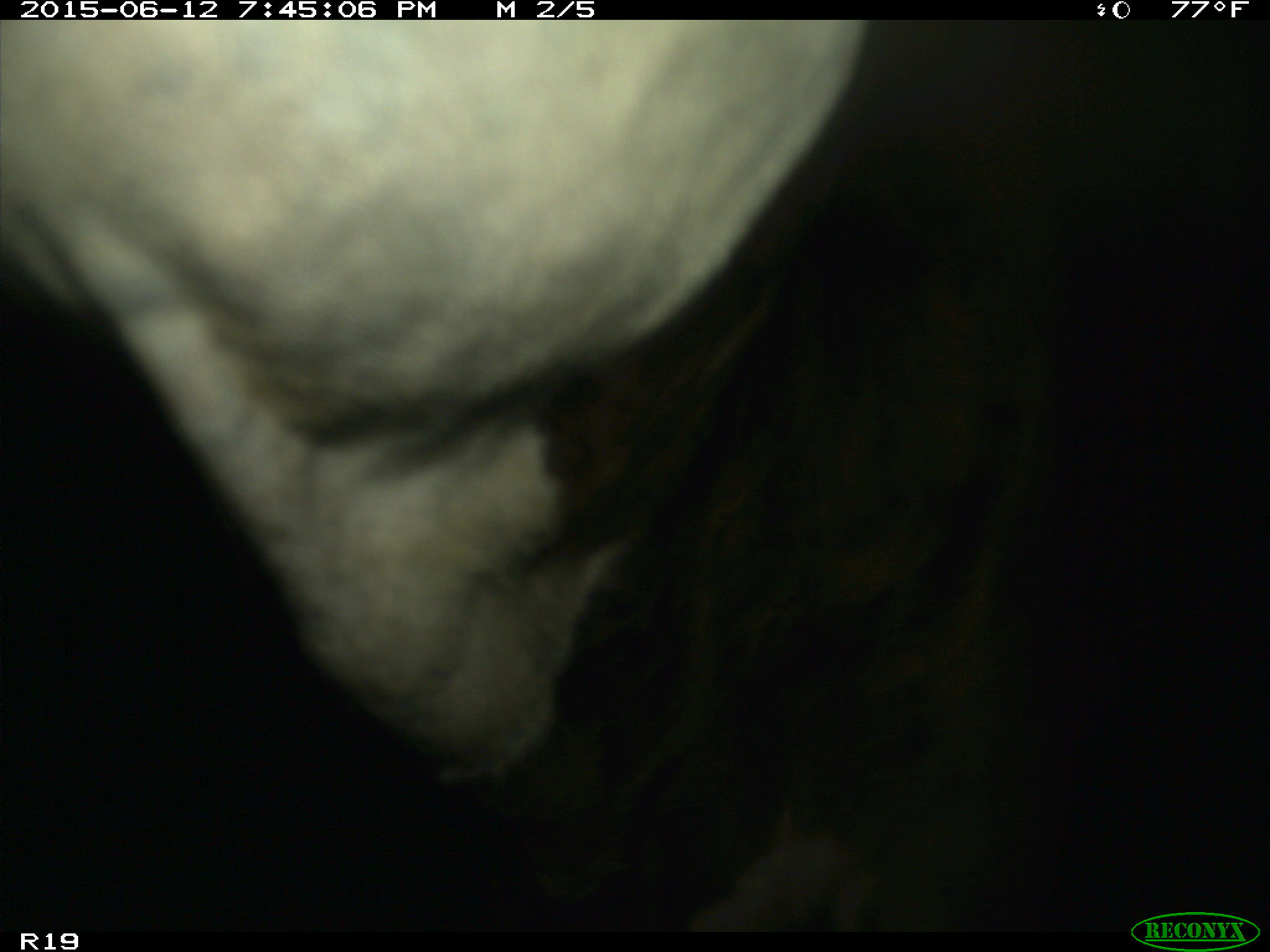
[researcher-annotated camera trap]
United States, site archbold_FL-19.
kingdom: Animalia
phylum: Chordata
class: Mammalia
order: Artiodactyla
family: Bovidae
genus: Bos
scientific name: Bos taurus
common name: domestic cow